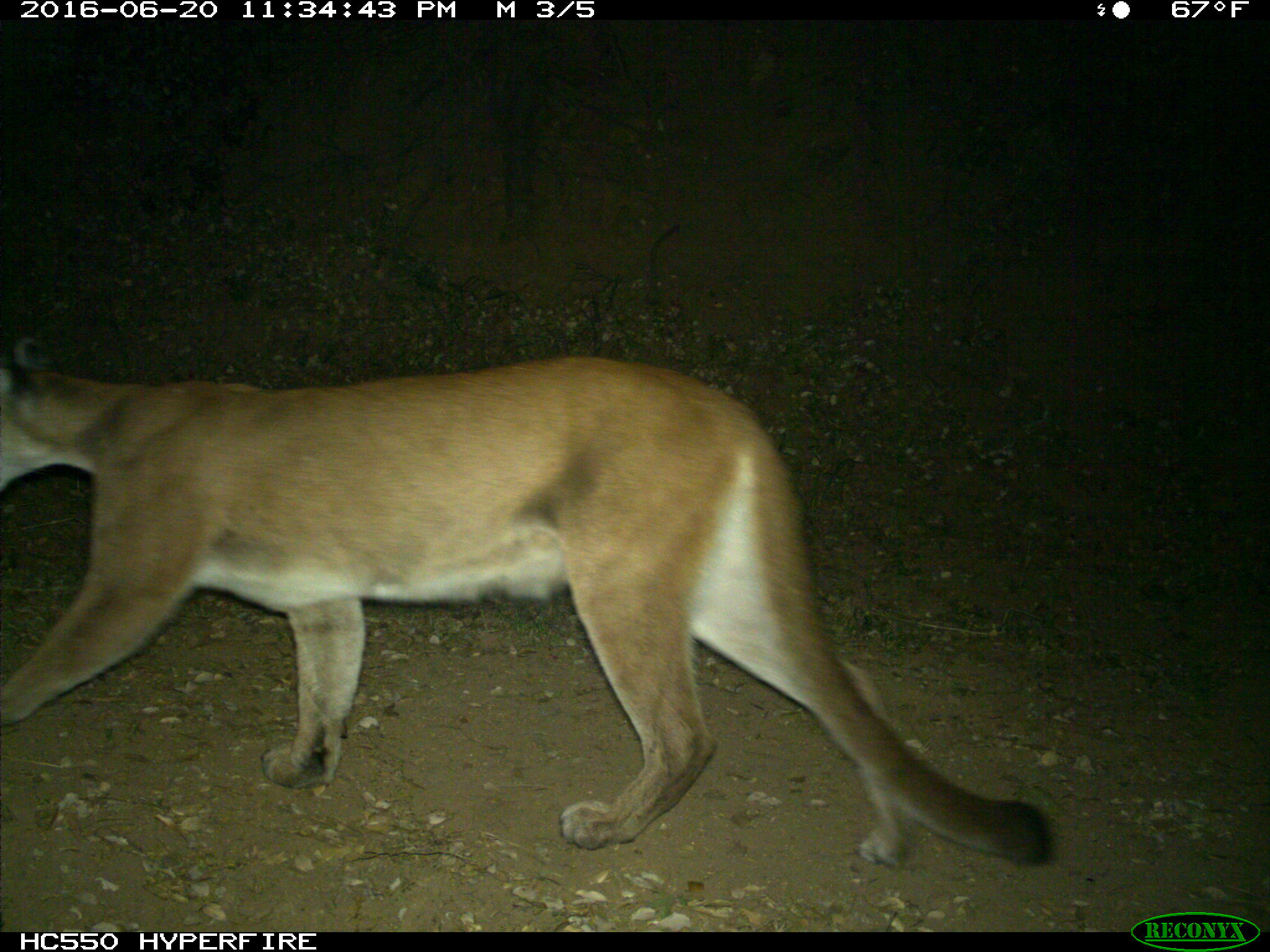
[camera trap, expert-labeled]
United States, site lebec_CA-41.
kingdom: Animalia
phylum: Chordata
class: Mammalia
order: Carnivora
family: Felidae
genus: Puma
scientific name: Puma concolor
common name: mountain lion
Puma concolor (mountain lion).